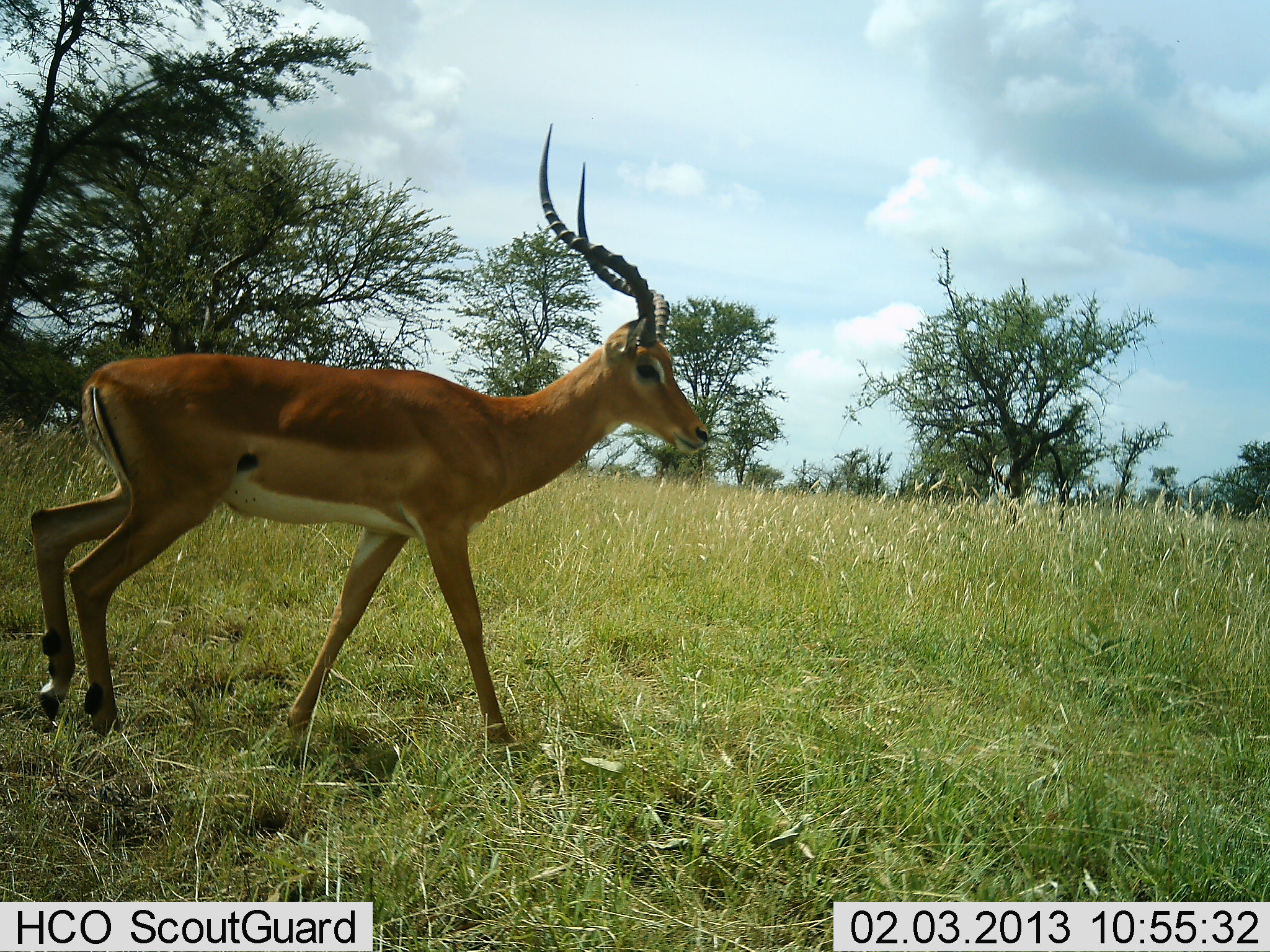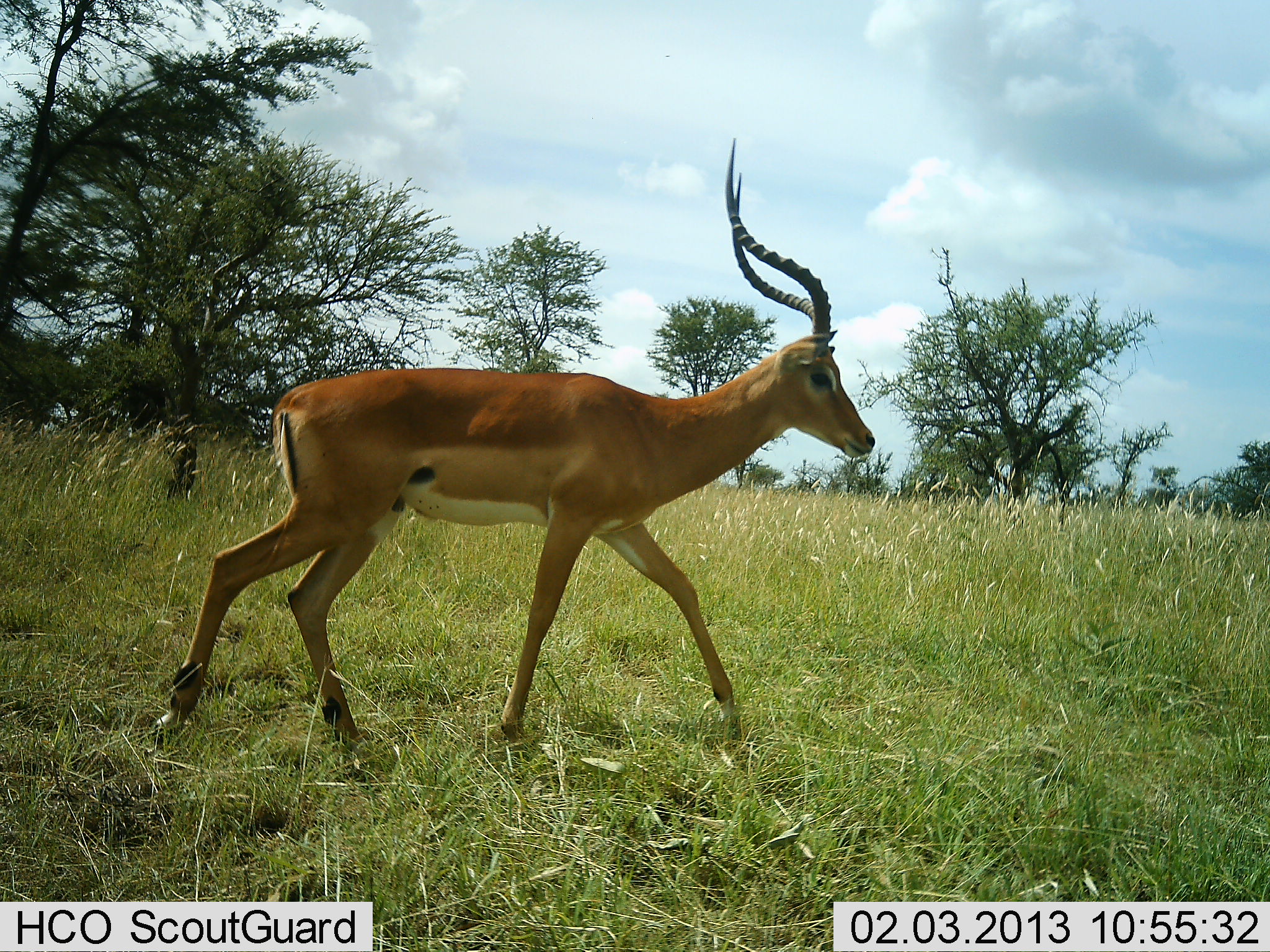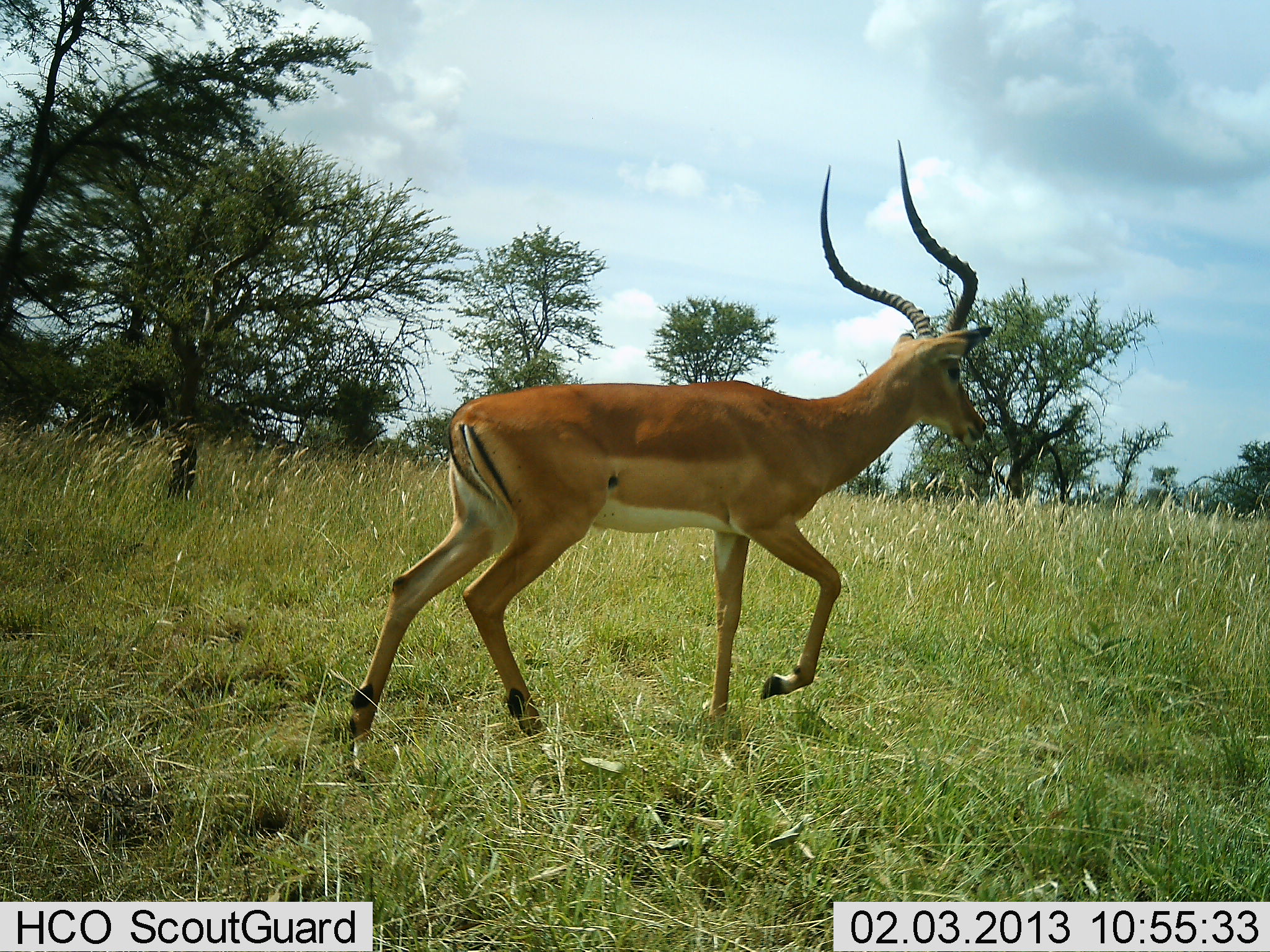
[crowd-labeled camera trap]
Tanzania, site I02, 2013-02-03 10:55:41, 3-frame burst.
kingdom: Animalia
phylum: Chordata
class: Mammalia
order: Artiodactyla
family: Bovidae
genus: Aepyceros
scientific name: Aepyceros melampus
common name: impala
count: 1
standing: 0%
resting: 0%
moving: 100%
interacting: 0%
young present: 0%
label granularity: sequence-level